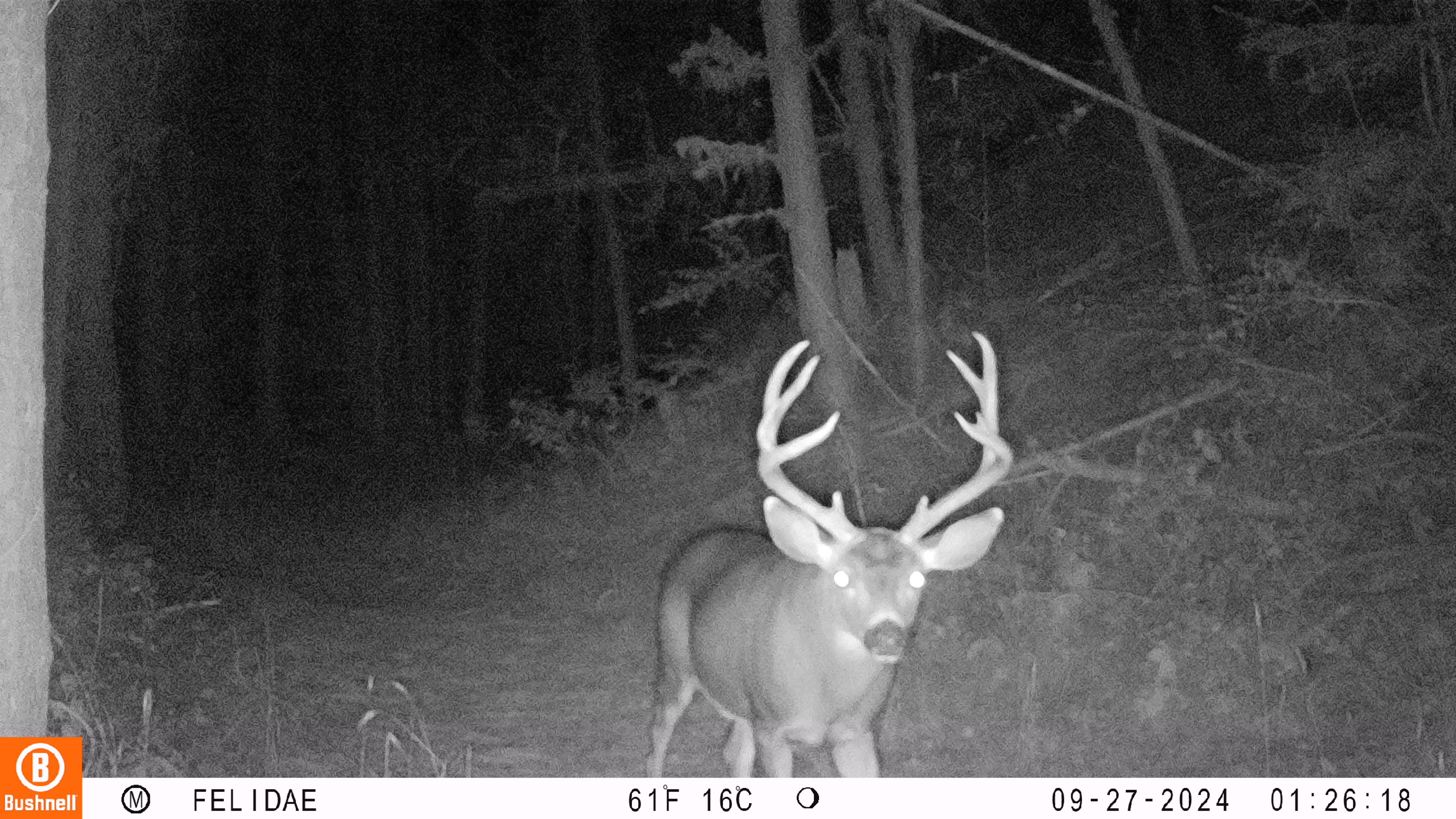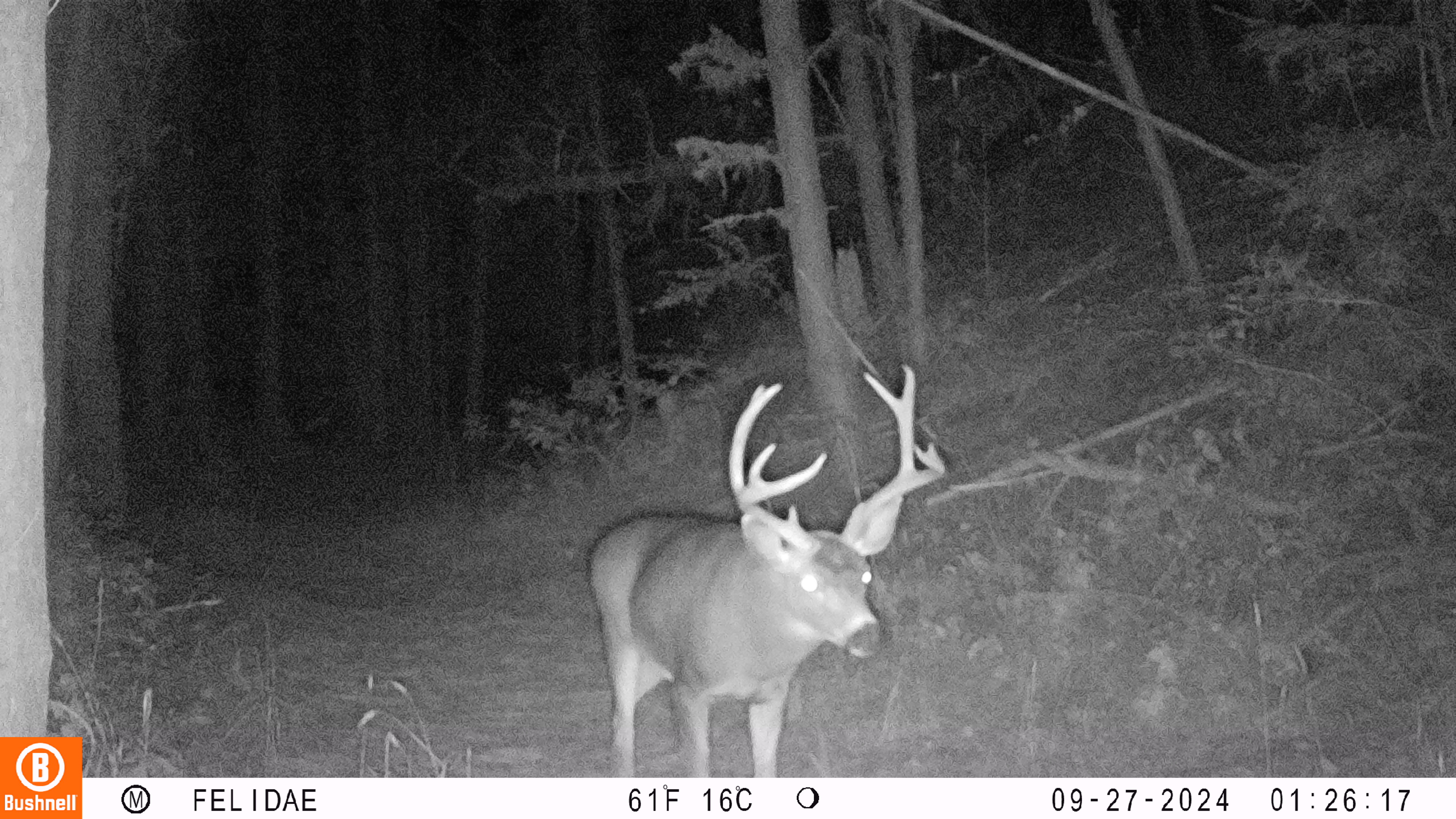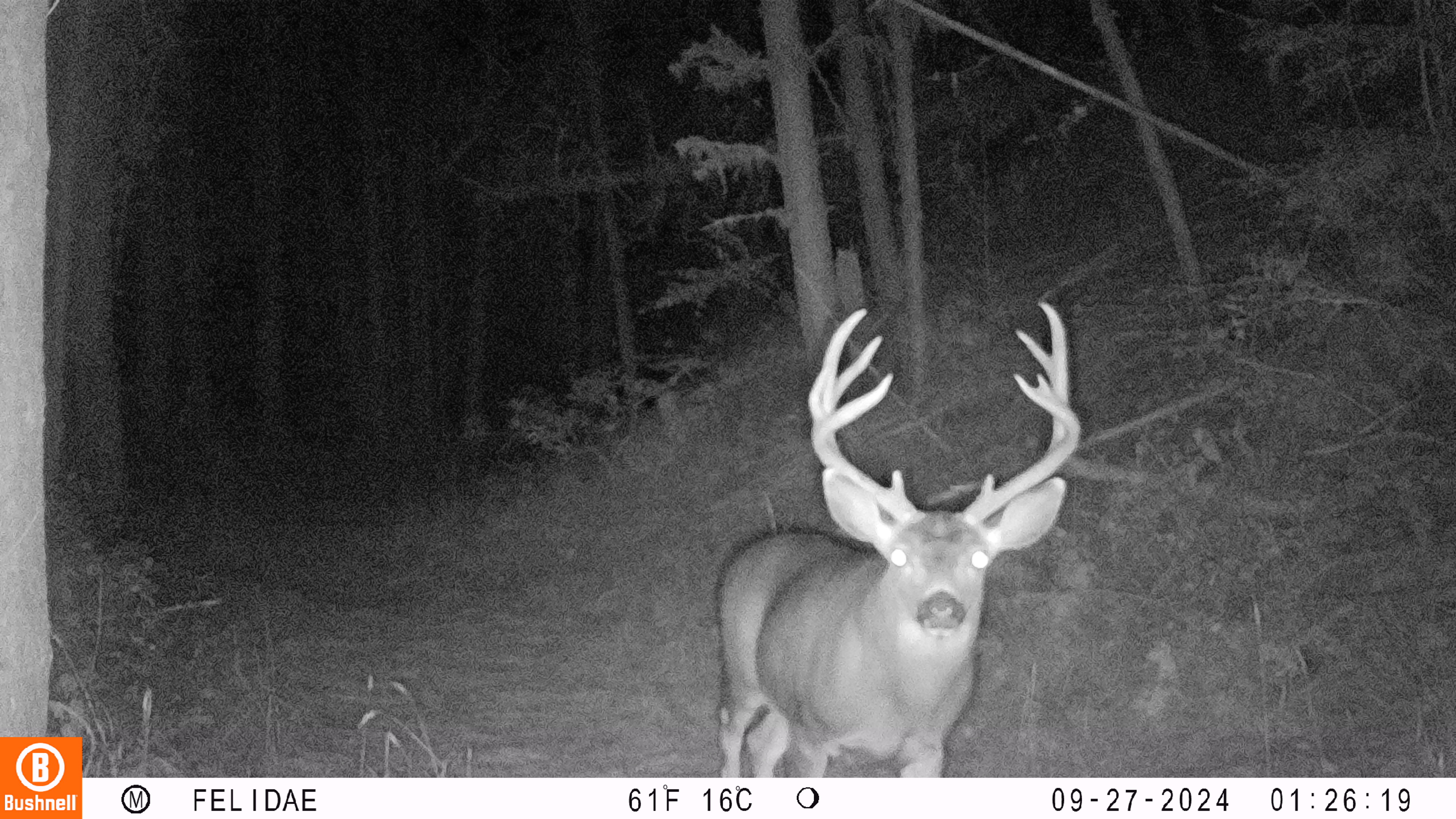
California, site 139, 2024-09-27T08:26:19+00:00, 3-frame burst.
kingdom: Animalia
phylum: Chordata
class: Mammalia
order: Artiodactyla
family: Cervidae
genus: Odocoileus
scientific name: Odocoileus hemionus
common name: mule deer